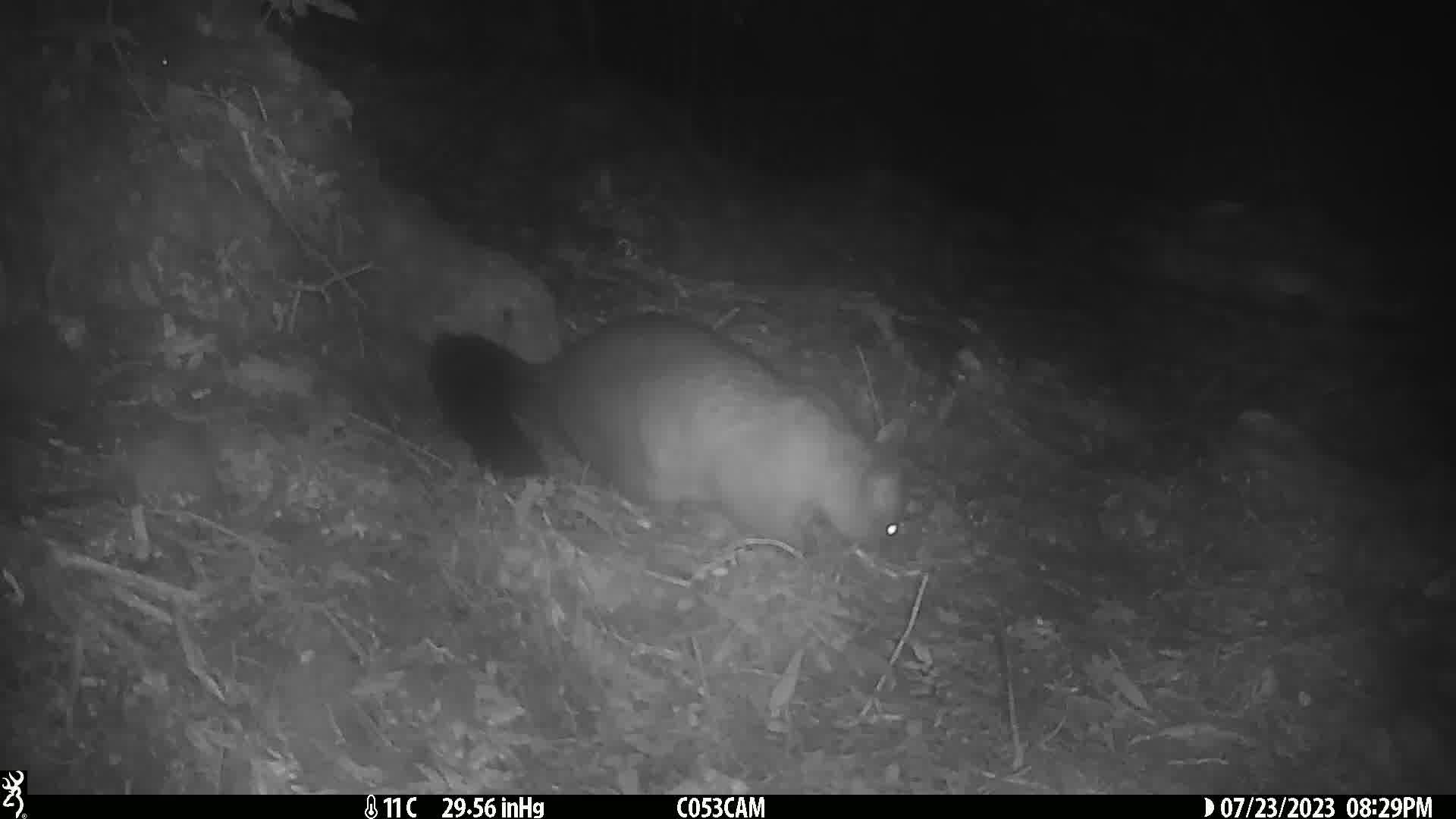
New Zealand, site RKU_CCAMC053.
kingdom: Animalia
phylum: Chordata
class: Mammalia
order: Diprotodontia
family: Phalangeridae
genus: Trichosurus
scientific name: Trichosurus vulpecula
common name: common brushtail possum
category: possum